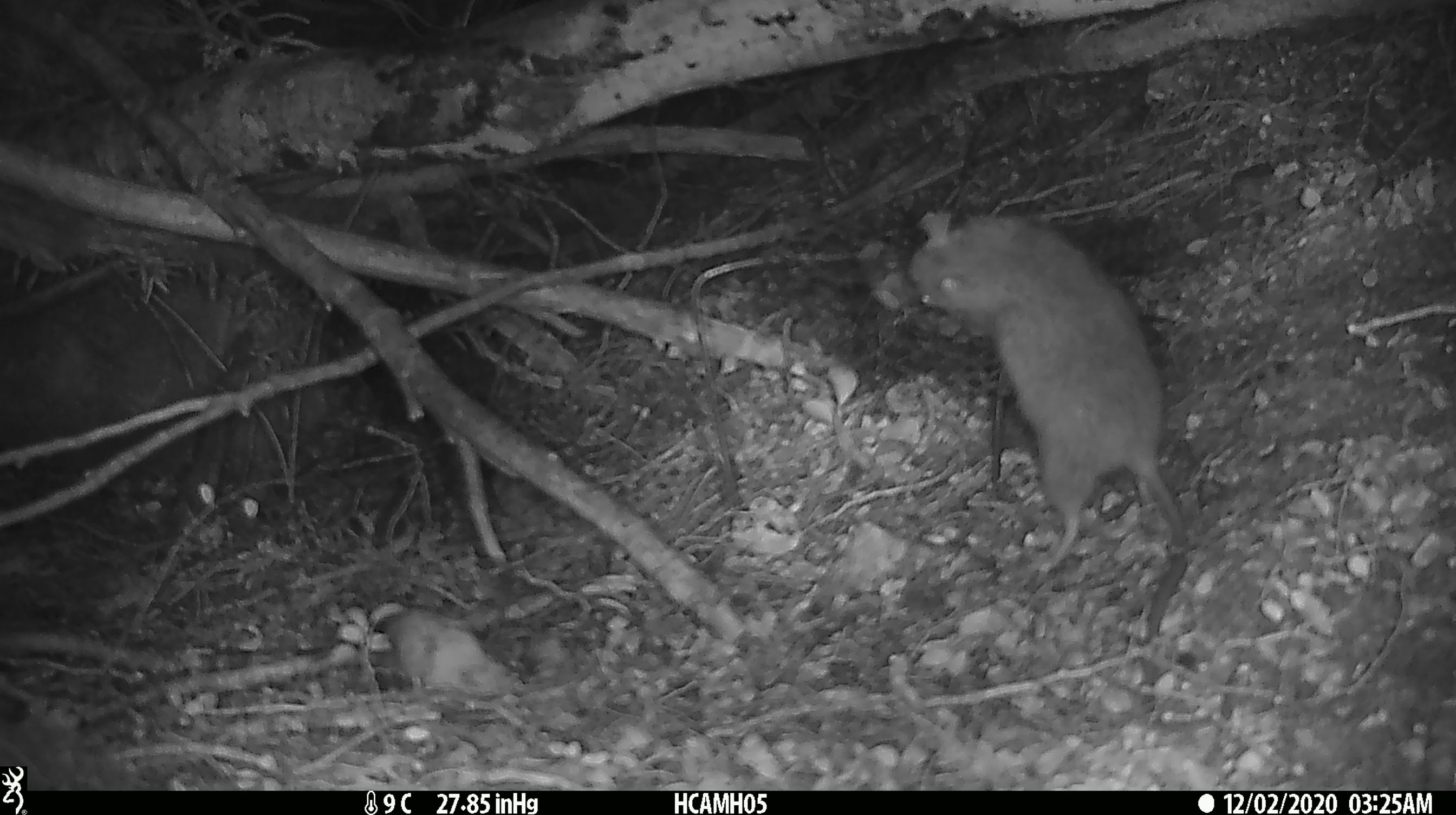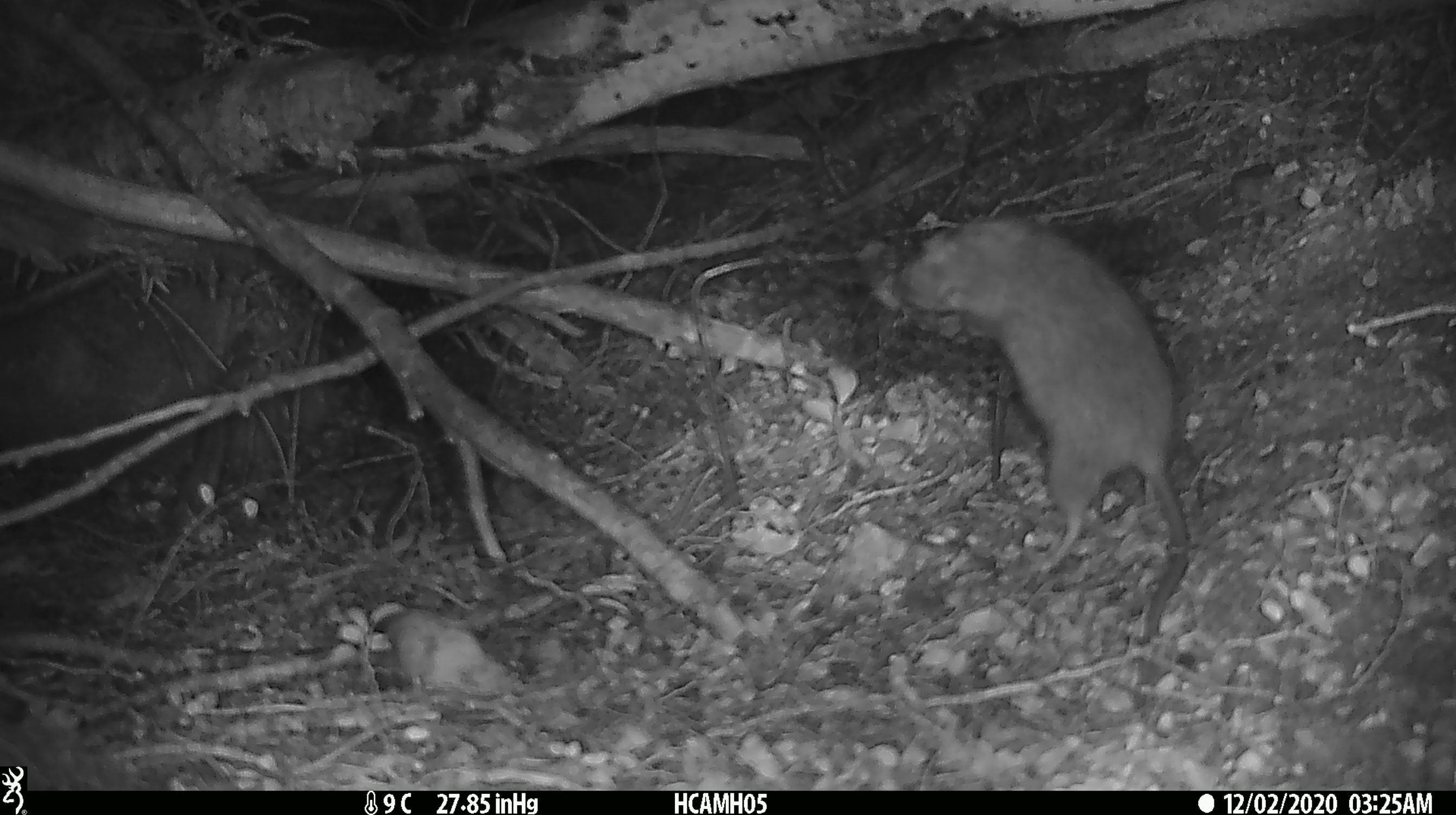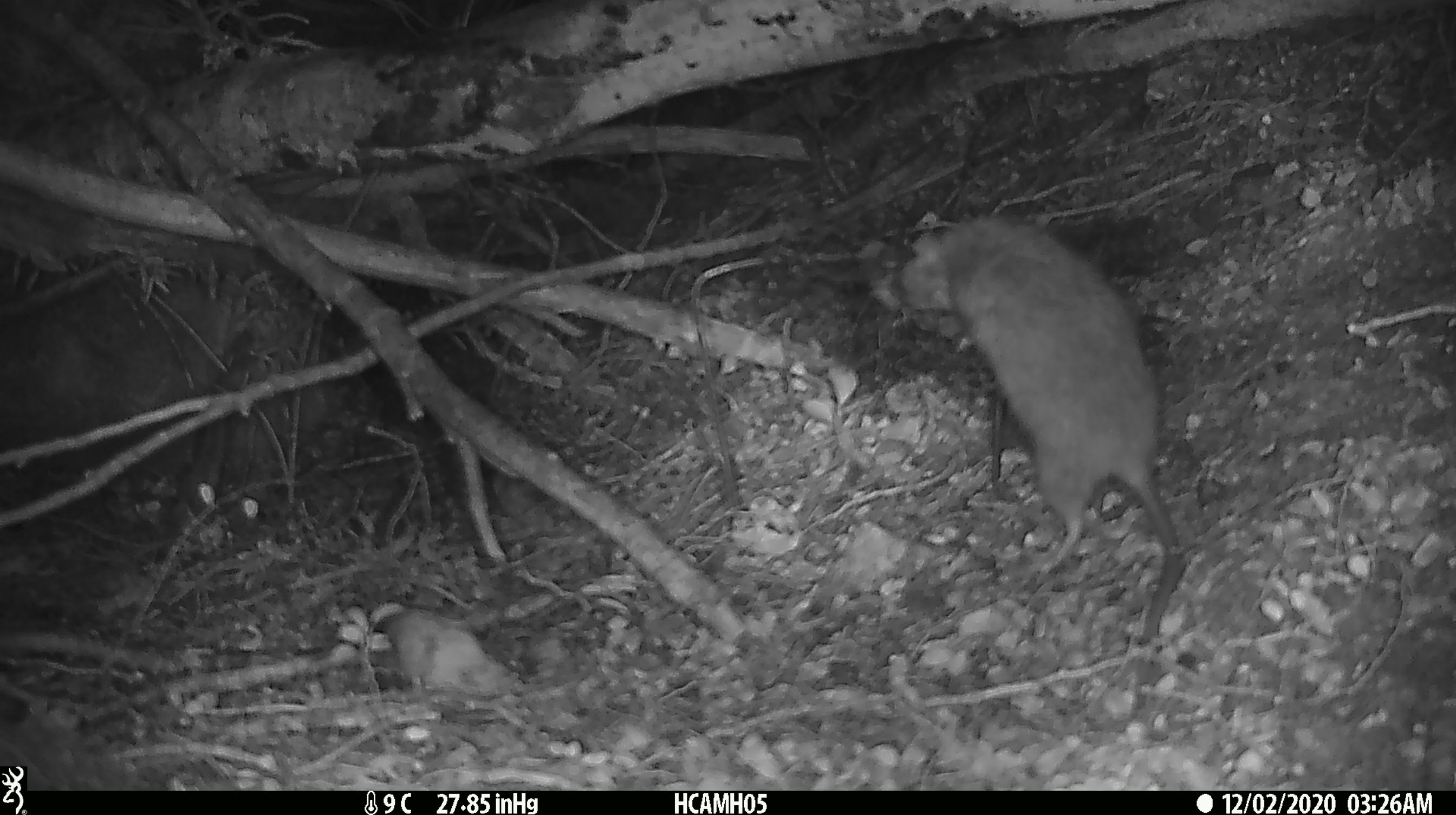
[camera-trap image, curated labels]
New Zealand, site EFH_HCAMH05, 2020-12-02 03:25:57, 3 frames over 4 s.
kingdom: Animalia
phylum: Chordata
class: Mammalia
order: Rodentia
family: Muridae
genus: Rattus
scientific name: Rattus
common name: rat